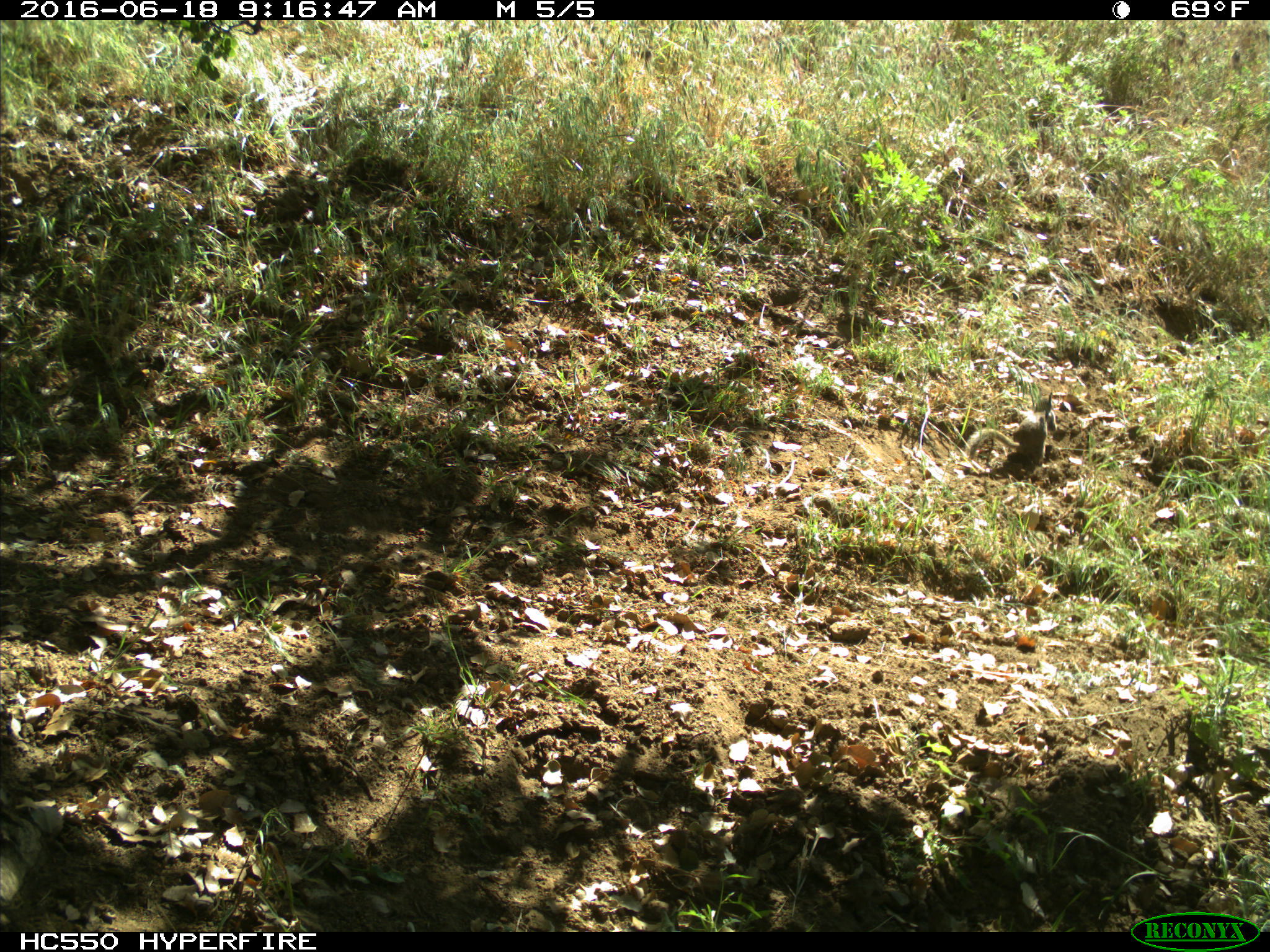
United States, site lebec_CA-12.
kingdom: Animalia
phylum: Chordata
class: Mammalia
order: Rodentia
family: Sciuridae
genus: Otospermophilus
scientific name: Otospermophilus beecheyi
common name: california ground squirrel